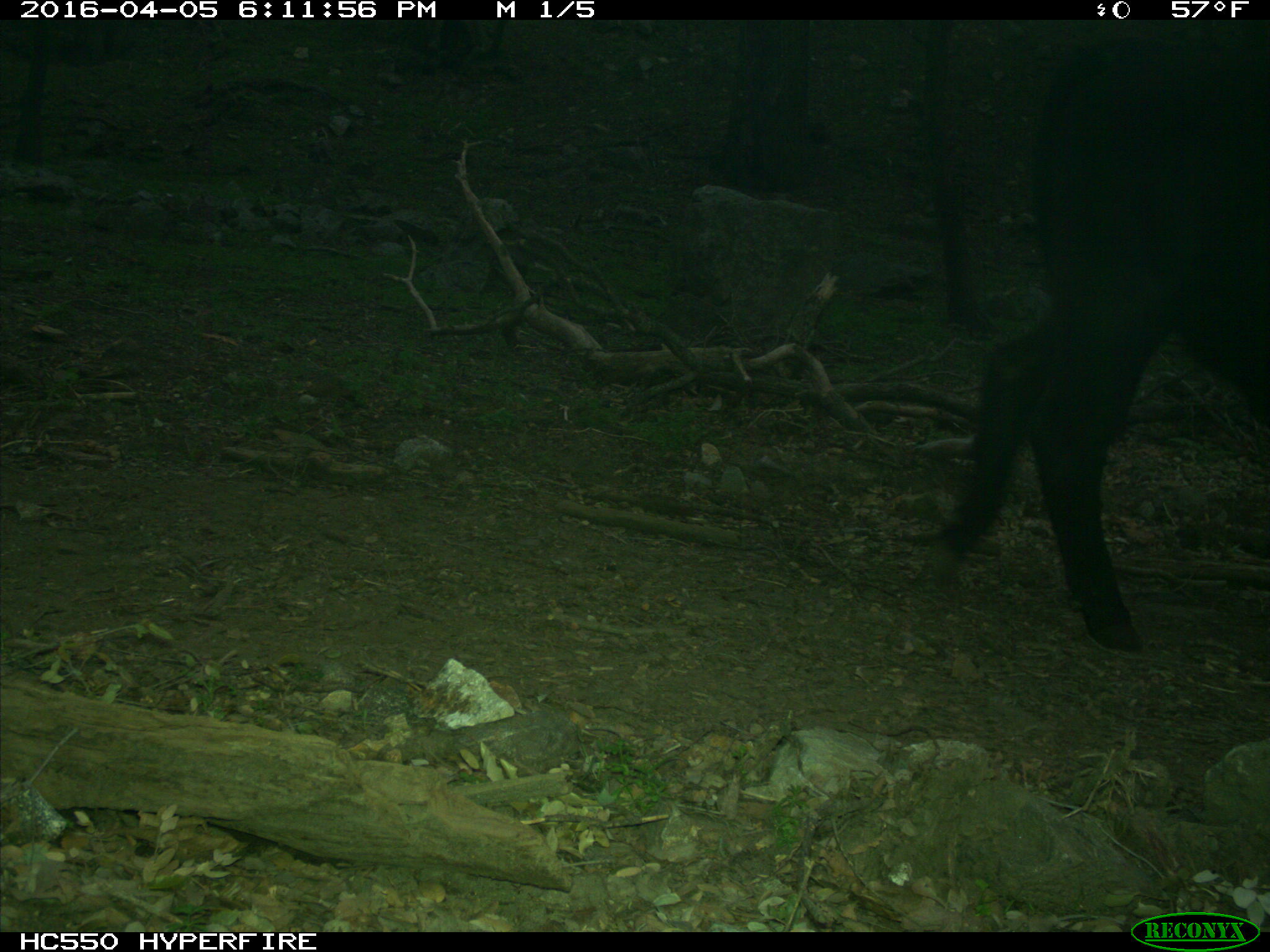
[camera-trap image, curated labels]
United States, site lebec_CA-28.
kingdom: Animalia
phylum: Chordata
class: Mammalia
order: Artiodactyla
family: Bovidae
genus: Bos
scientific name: Bos taurus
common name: domestic cow